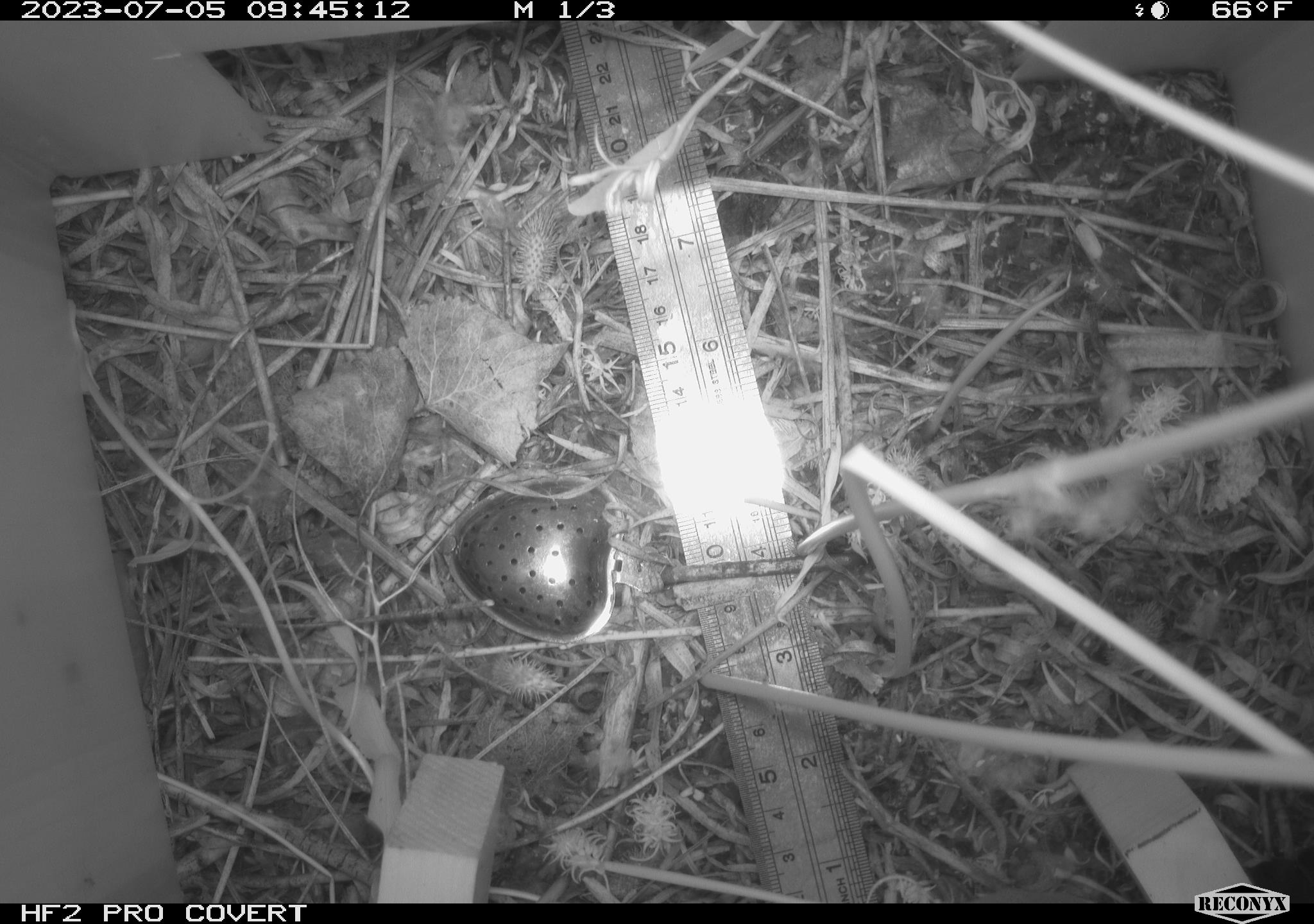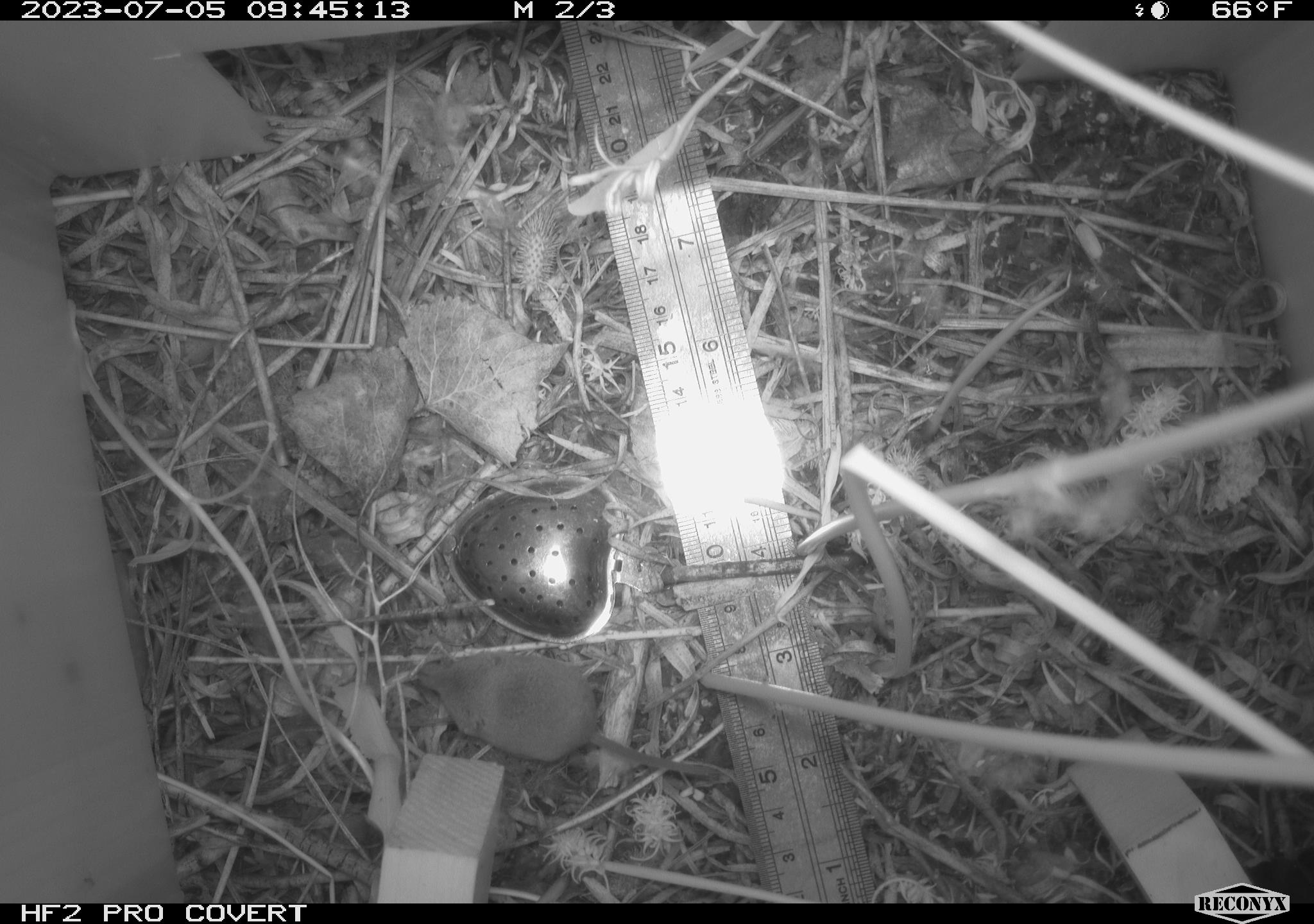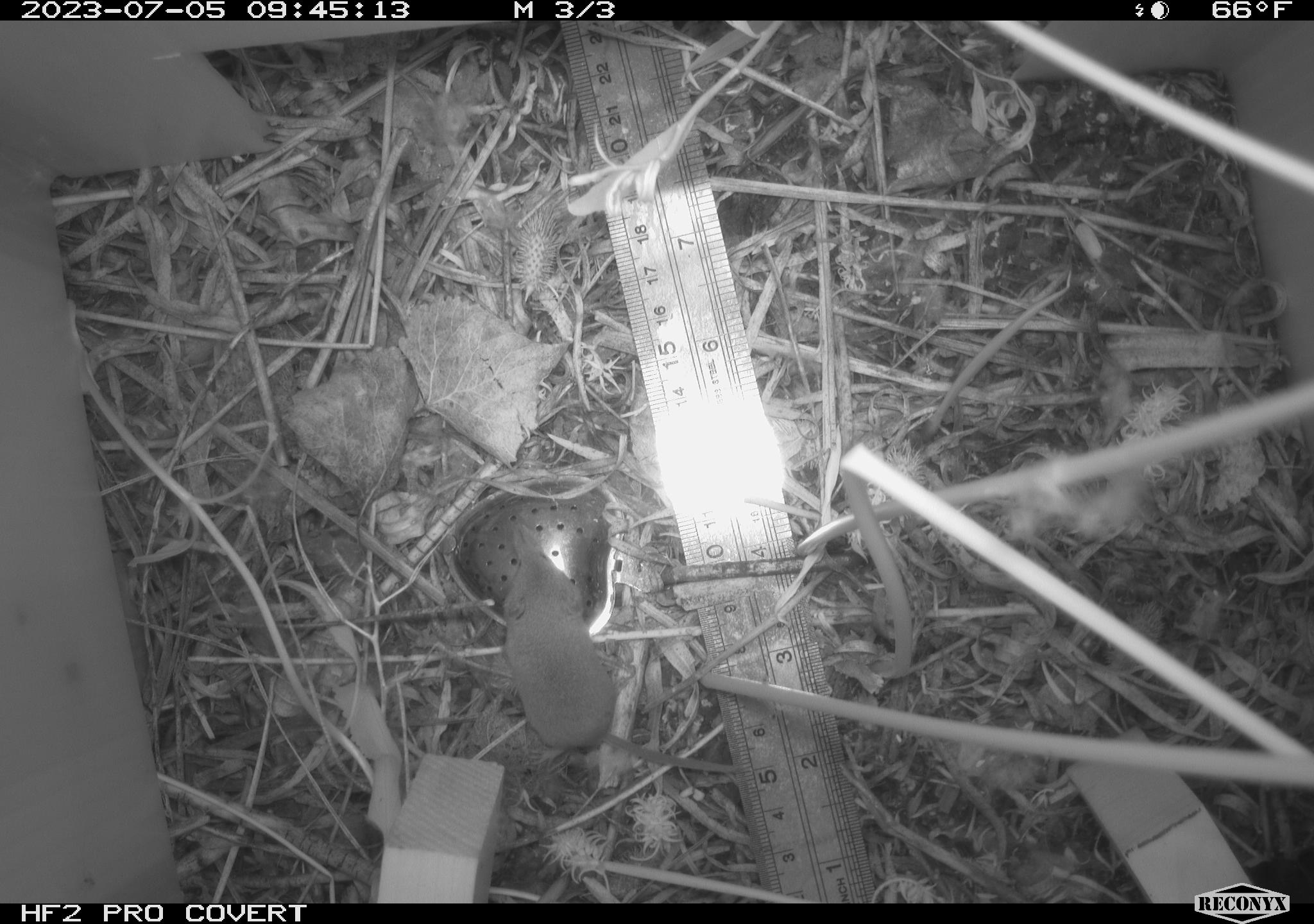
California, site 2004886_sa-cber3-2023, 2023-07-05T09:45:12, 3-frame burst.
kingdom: Animalia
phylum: Chordata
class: Mammalia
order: Eulipotyphla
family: Soricidae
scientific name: Soricidae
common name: shrews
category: soricidae family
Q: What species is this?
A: Soricidae family (shrews) (Soricidae).